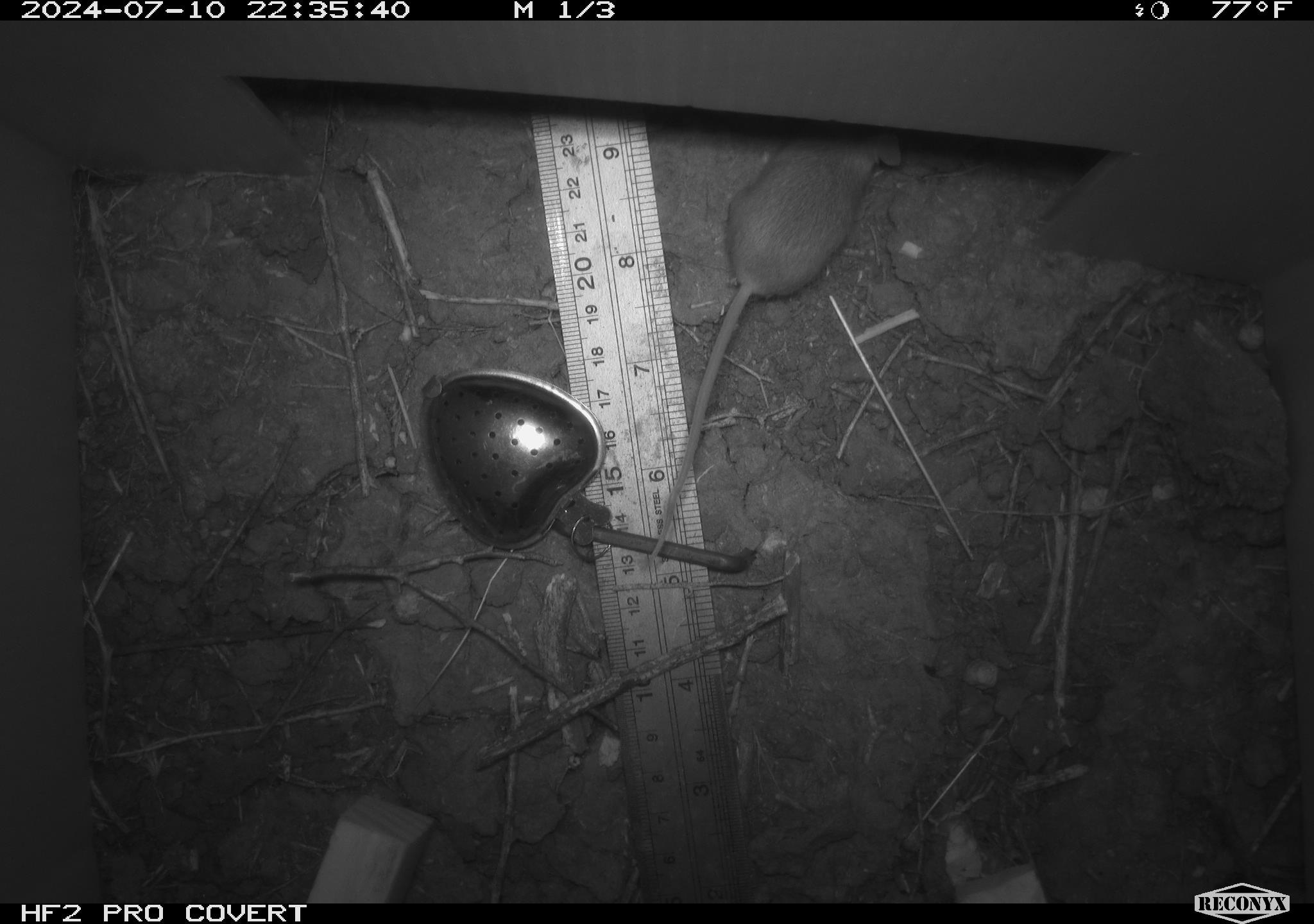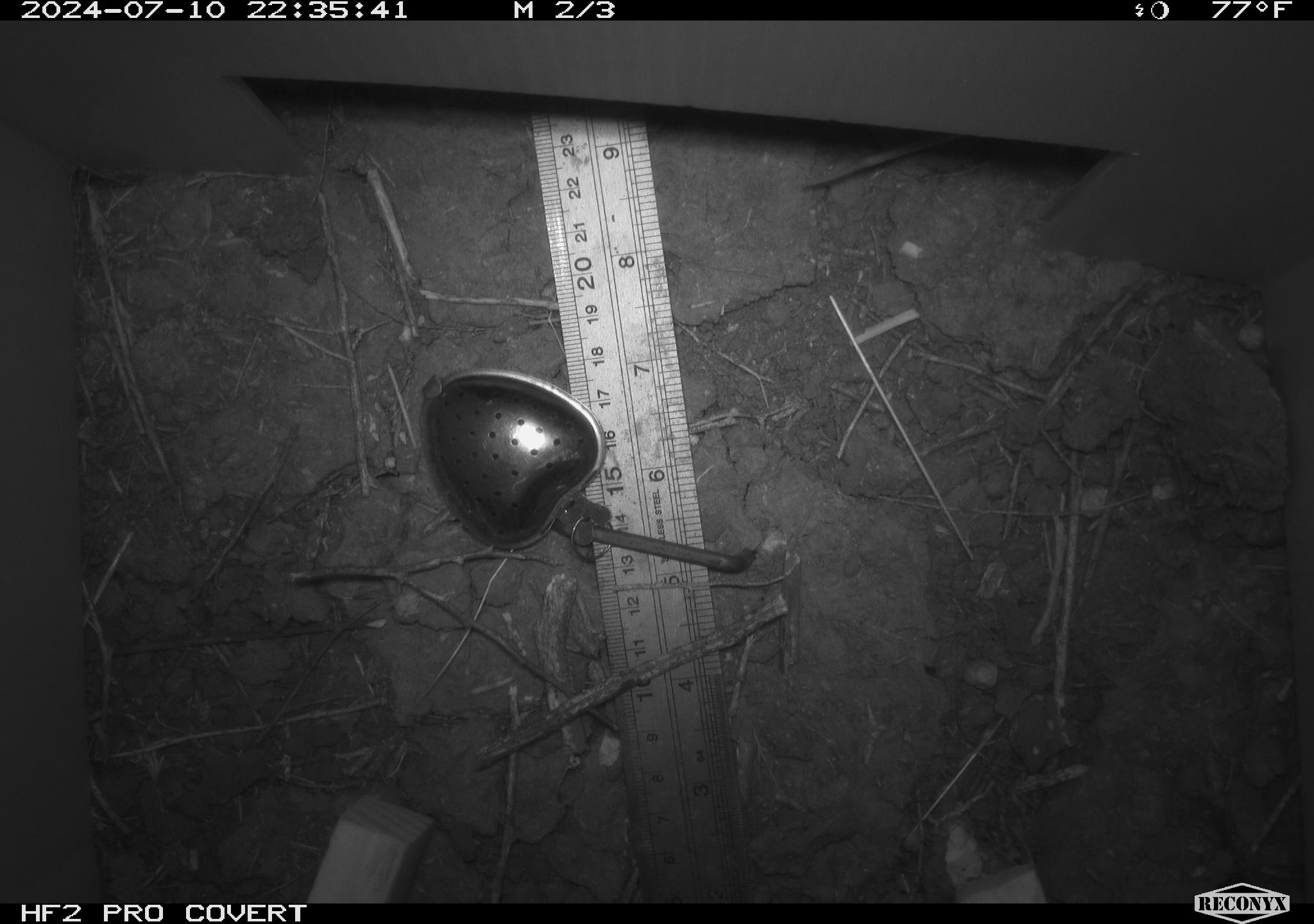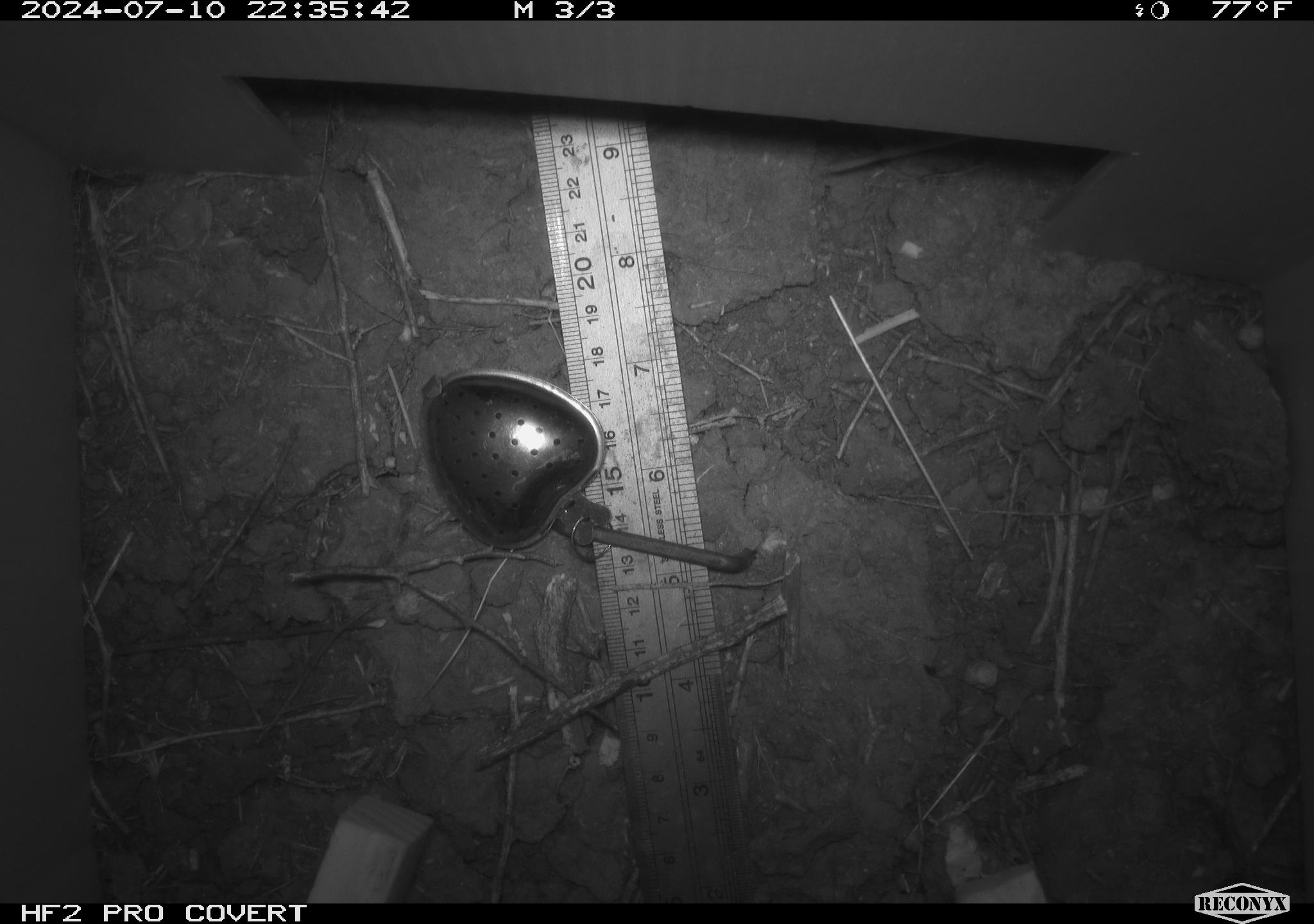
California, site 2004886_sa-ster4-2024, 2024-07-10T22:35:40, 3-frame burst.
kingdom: Animalia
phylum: Chordata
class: Mammalia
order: Rodentia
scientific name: Rodentia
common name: mouse species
Mouse species (Rodentia).